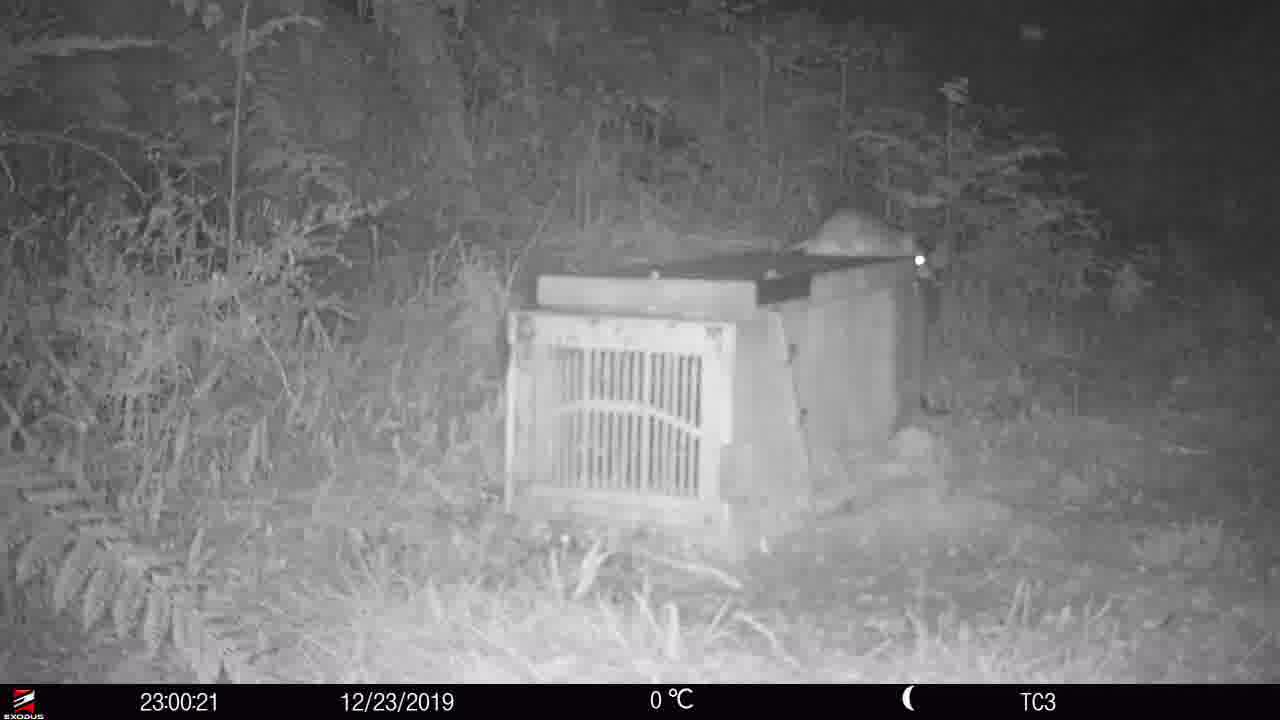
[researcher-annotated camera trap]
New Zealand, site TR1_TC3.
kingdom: Animalia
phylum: Chordata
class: Mammalia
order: Rodentia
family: Muridae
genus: Rattus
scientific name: Rattus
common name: rat